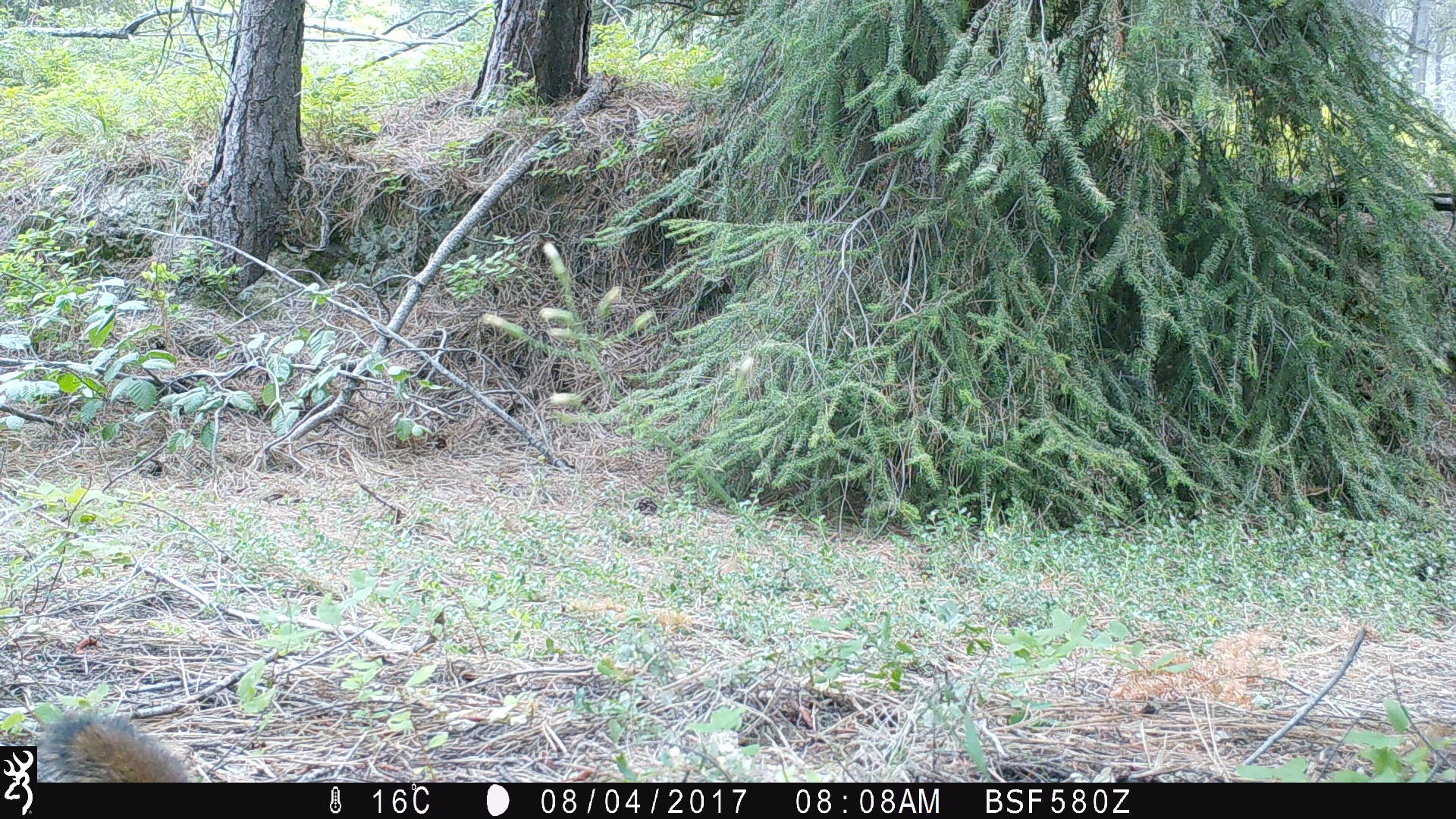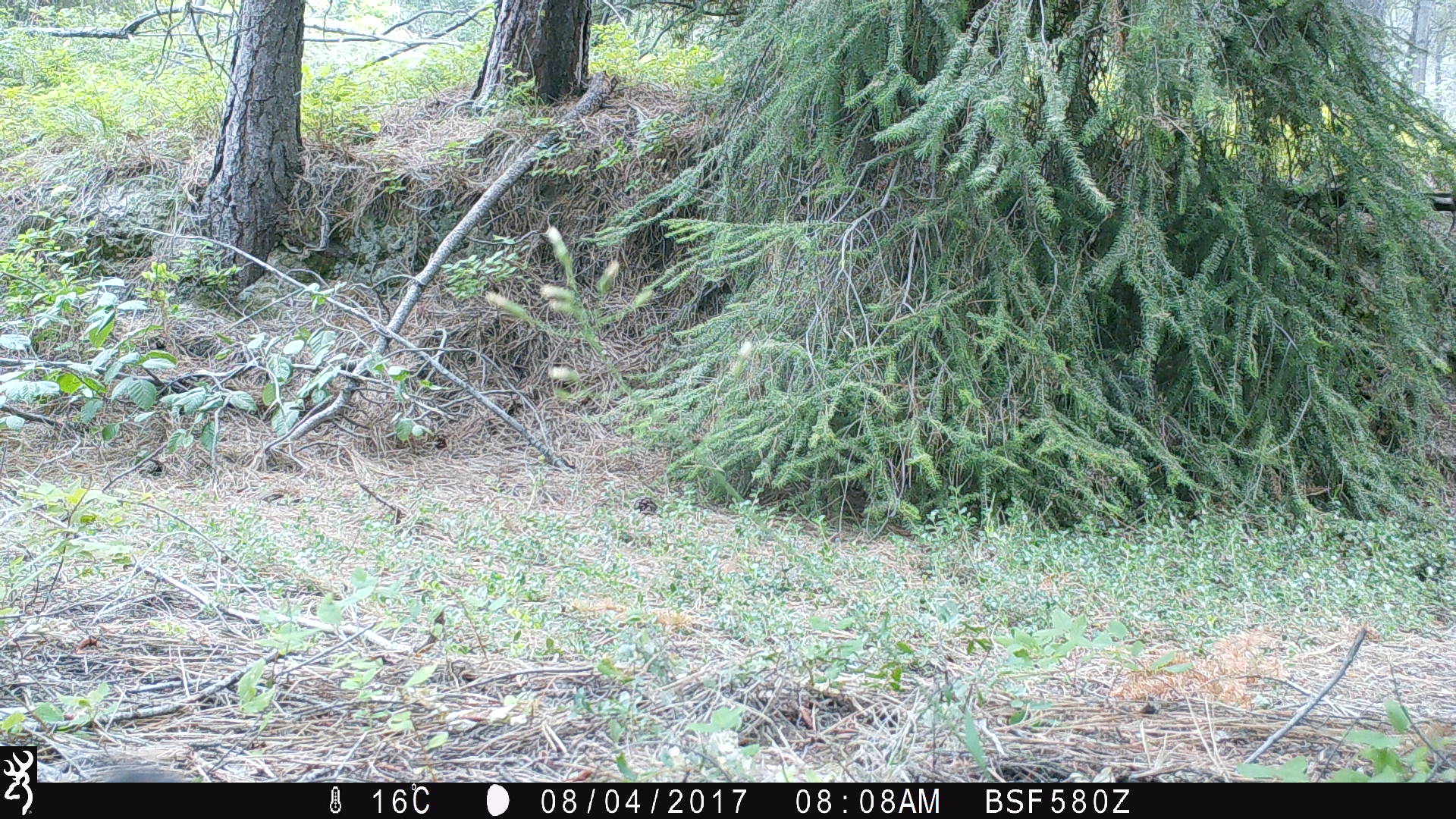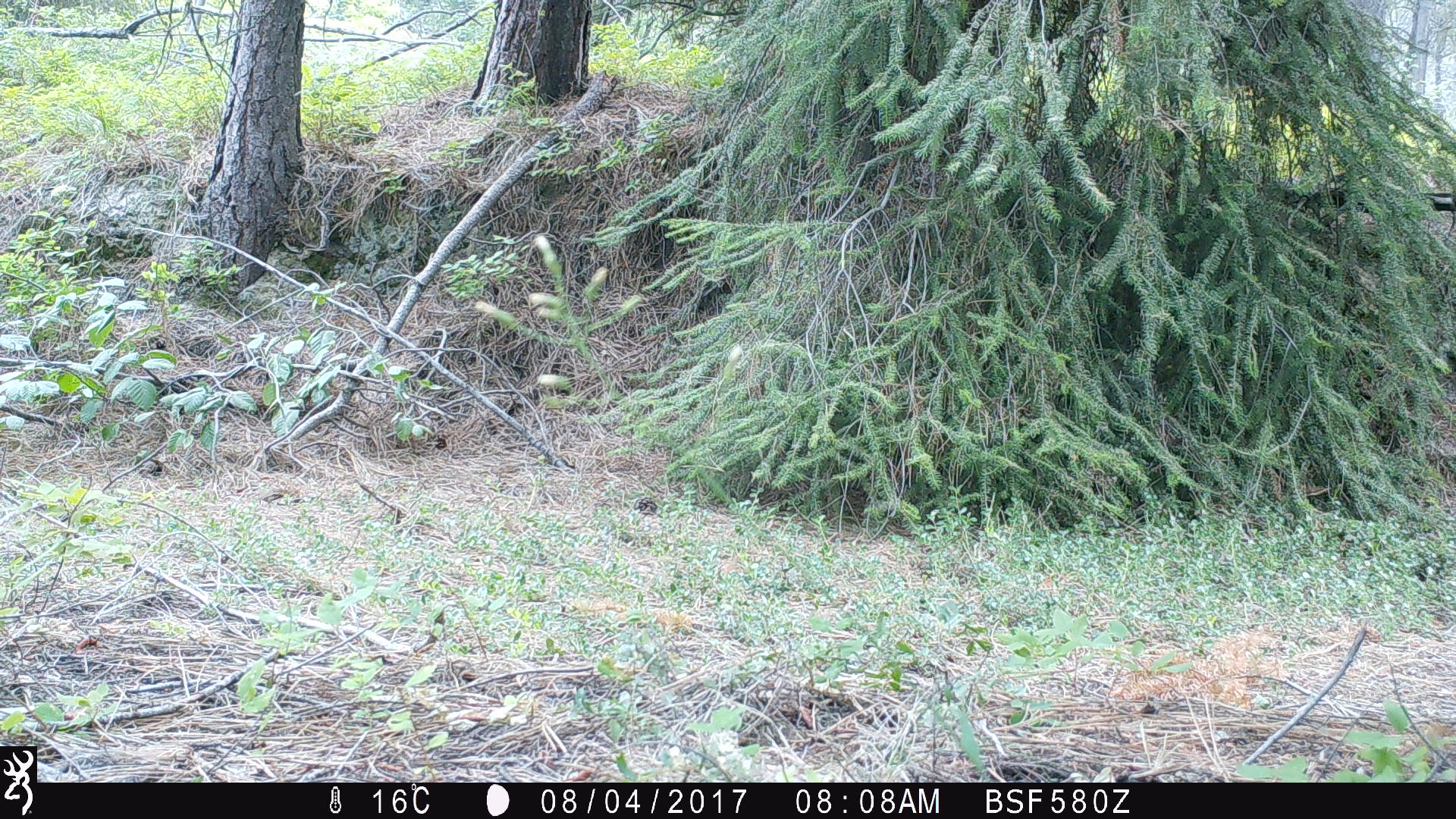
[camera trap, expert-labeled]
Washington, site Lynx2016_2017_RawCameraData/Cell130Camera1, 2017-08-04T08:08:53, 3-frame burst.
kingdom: Animalia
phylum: Chordata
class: Mammalia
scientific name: Mammalia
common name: small mammal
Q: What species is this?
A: Small mammal (Mammalia).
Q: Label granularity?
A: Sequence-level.